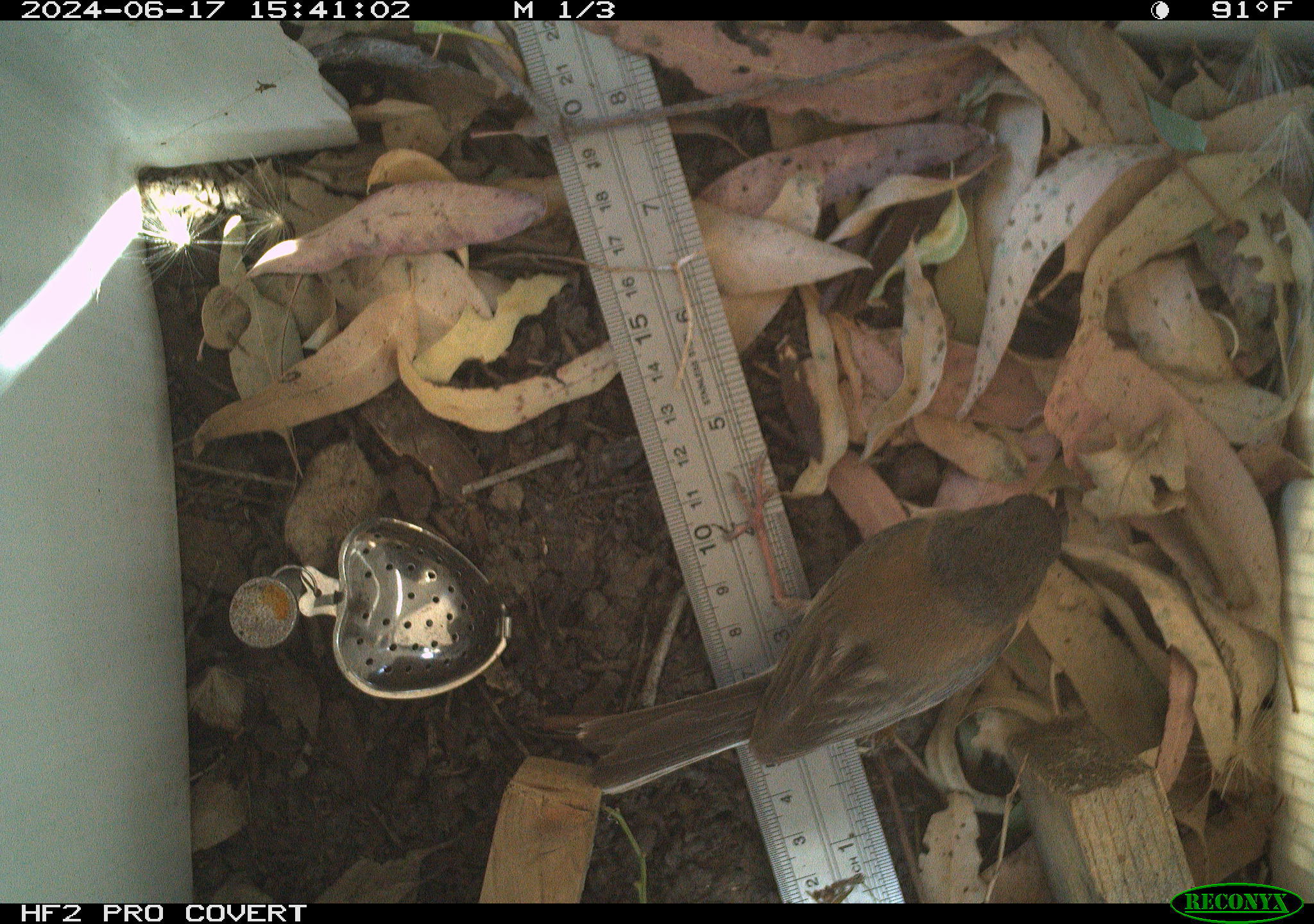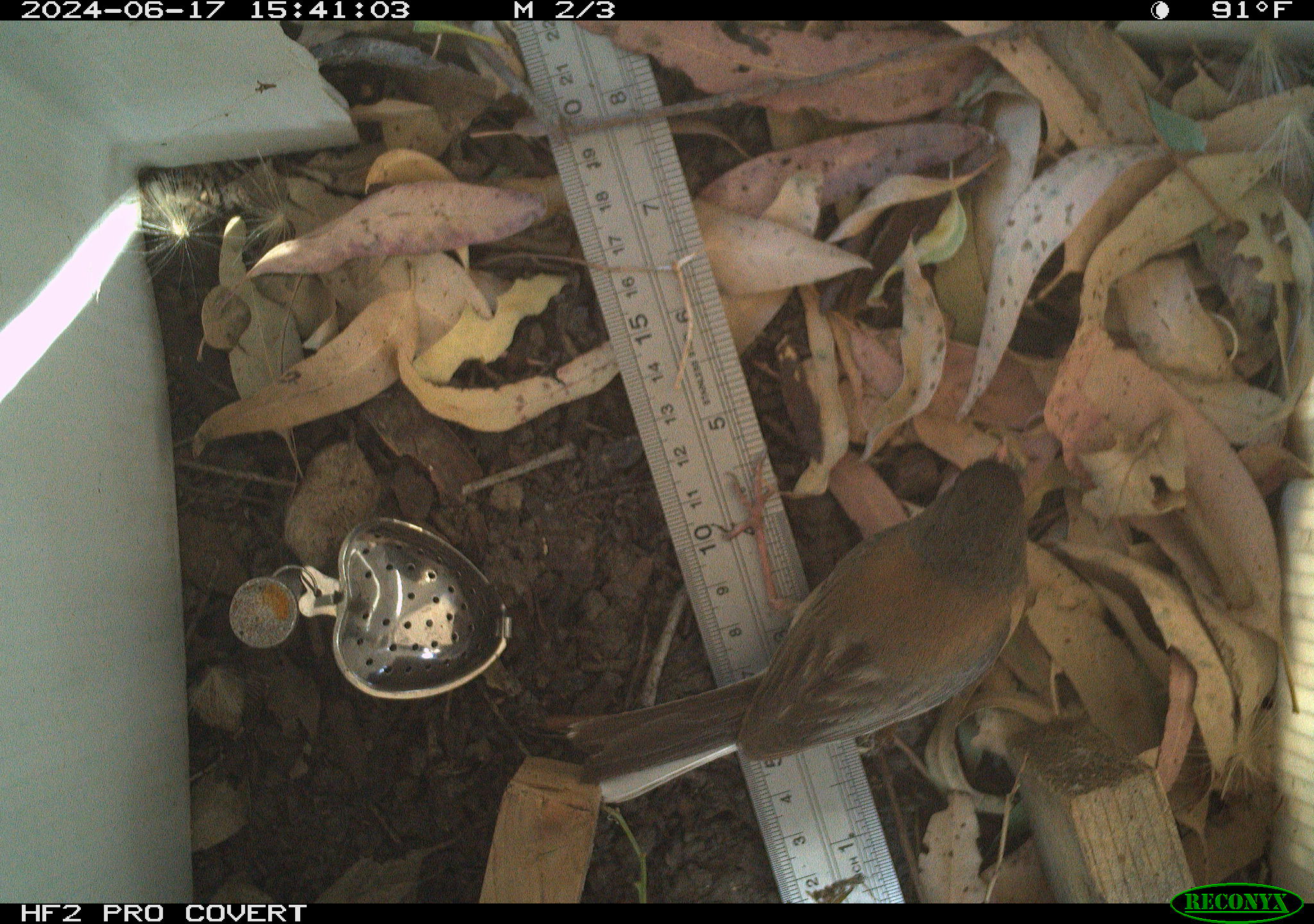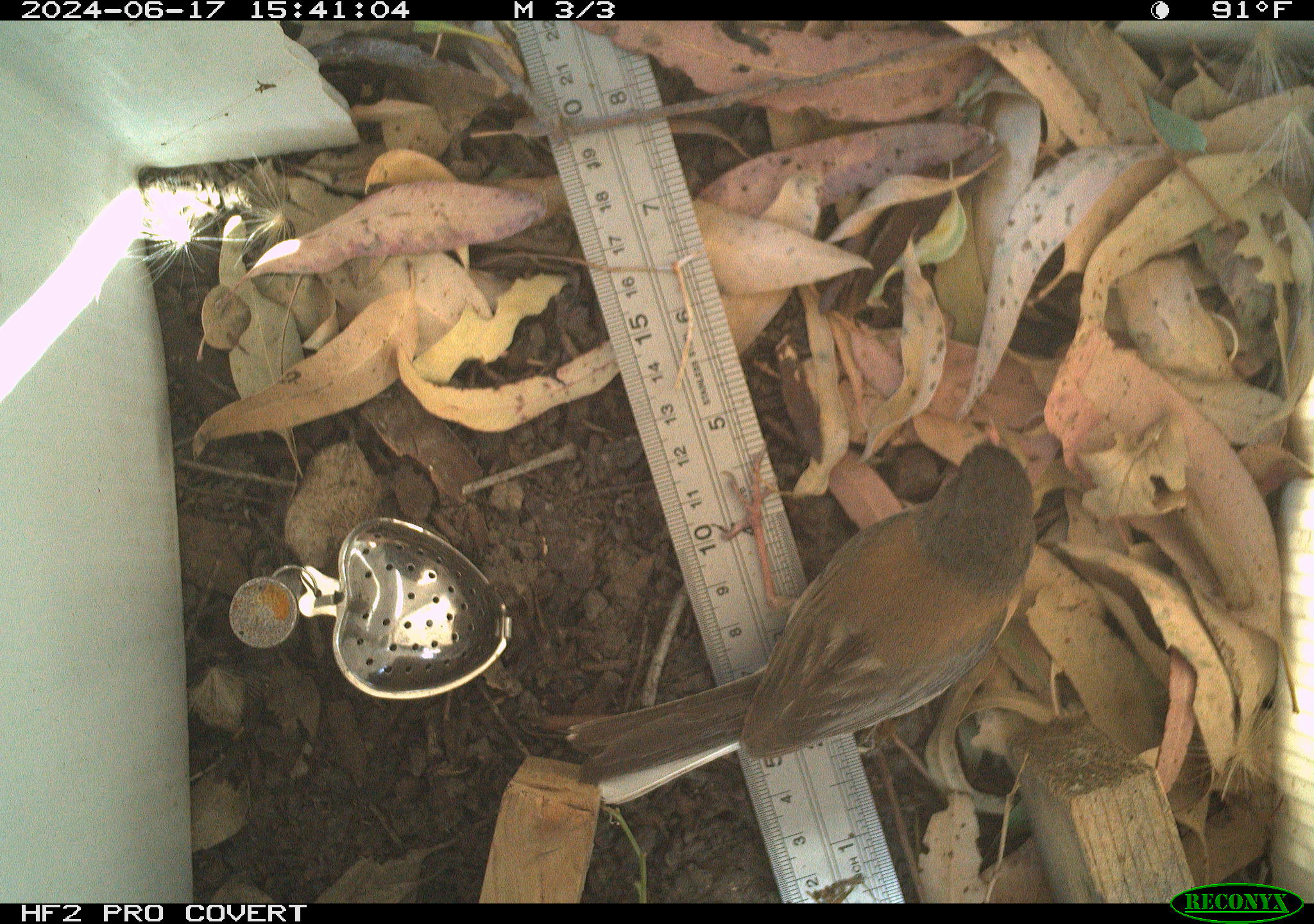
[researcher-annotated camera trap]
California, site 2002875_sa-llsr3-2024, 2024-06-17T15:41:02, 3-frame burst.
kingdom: Animalia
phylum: Chordata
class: Aves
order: Passeriformes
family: Passerellidae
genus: Junco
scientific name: Junco hyemalis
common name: dark-eyed junco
Dark-eyed junco (Junco hyemalis).